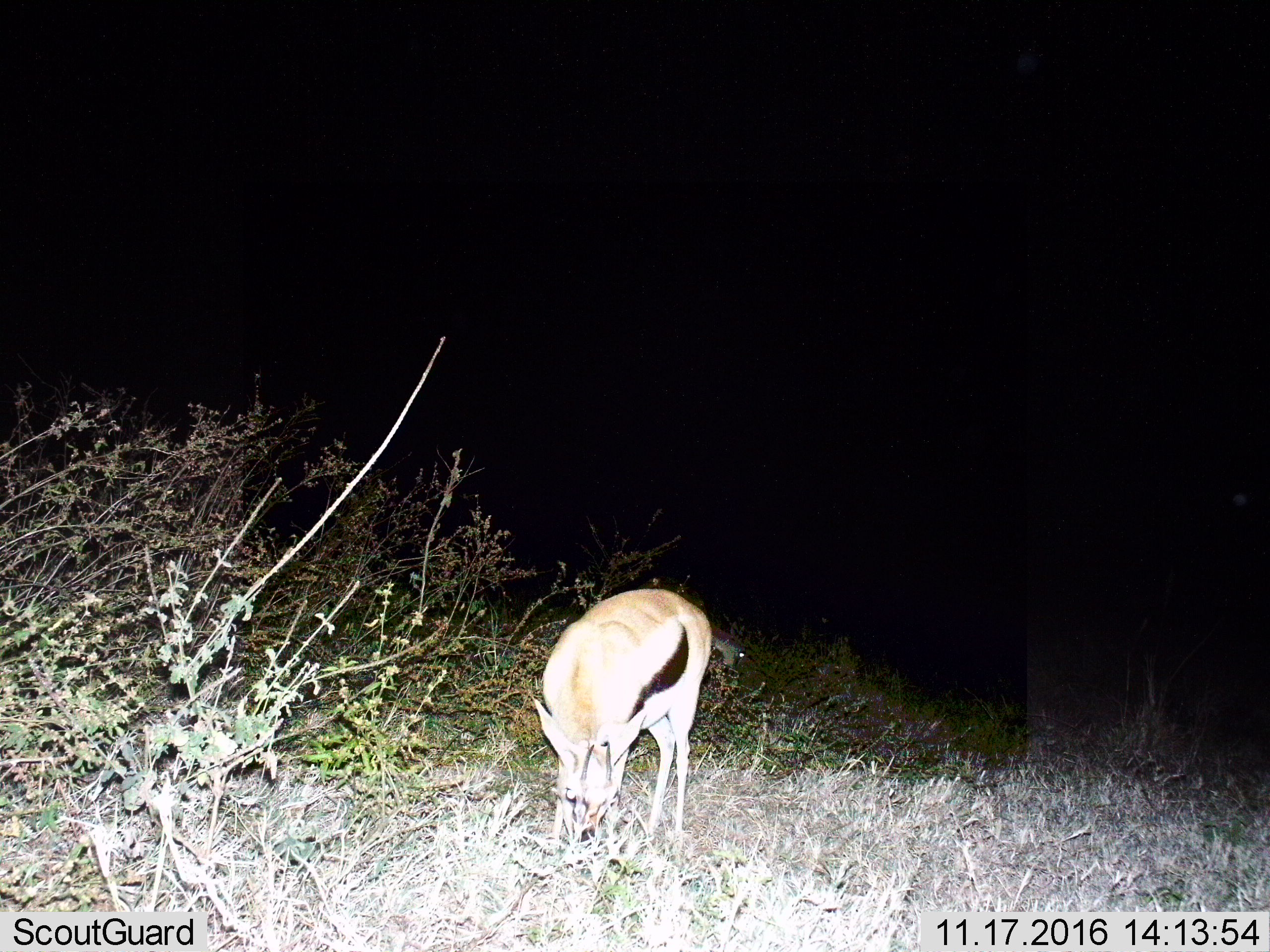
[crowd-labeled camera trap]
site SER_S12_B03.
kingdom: Animalia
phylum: Chordata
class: Mammalia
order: Artiodactyla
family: Bovidae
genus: Eudorcas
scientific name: Eudorcas thomsonii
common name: thomson's gazelle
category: gazellethomsons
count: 1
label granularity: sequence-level